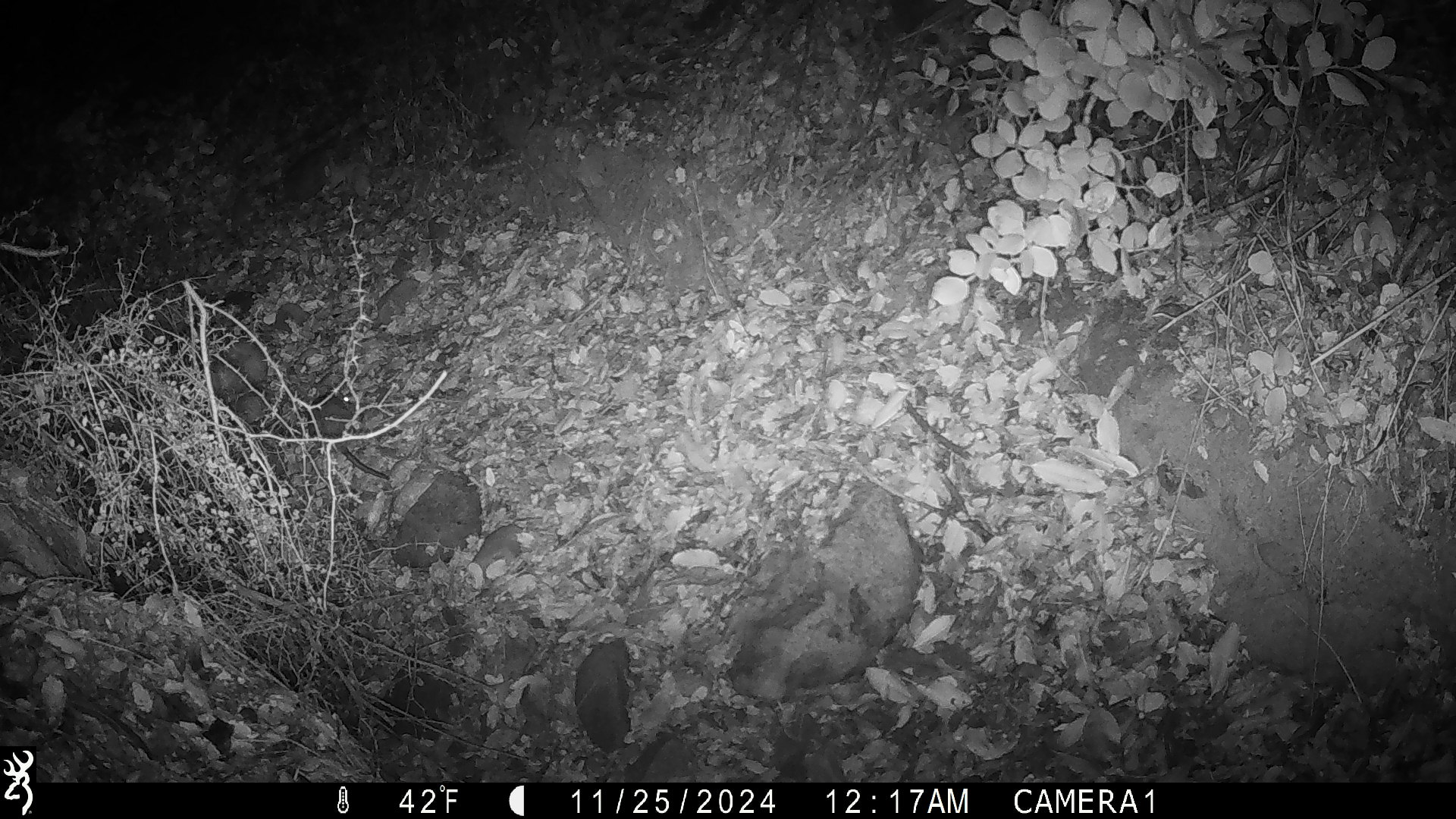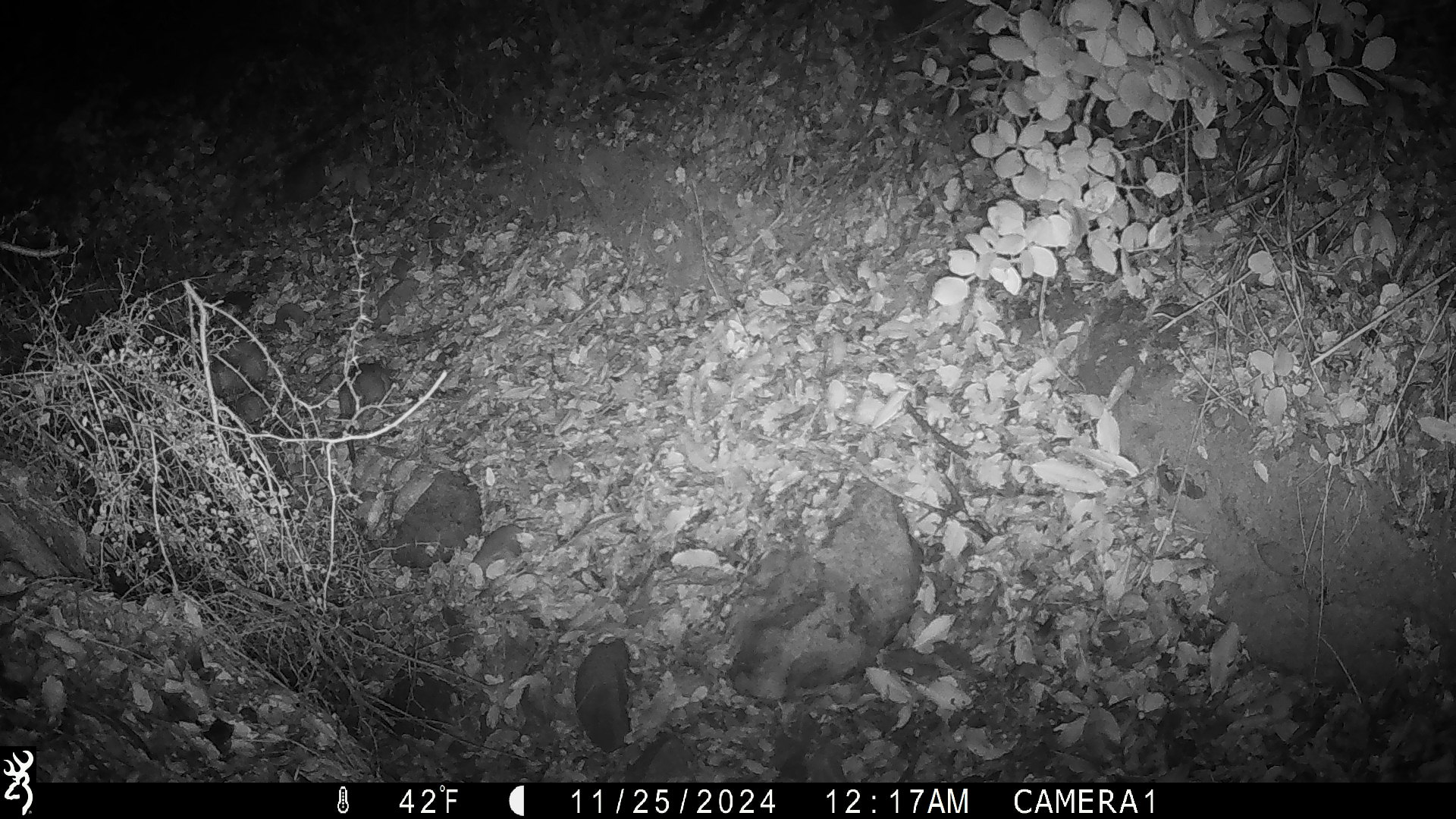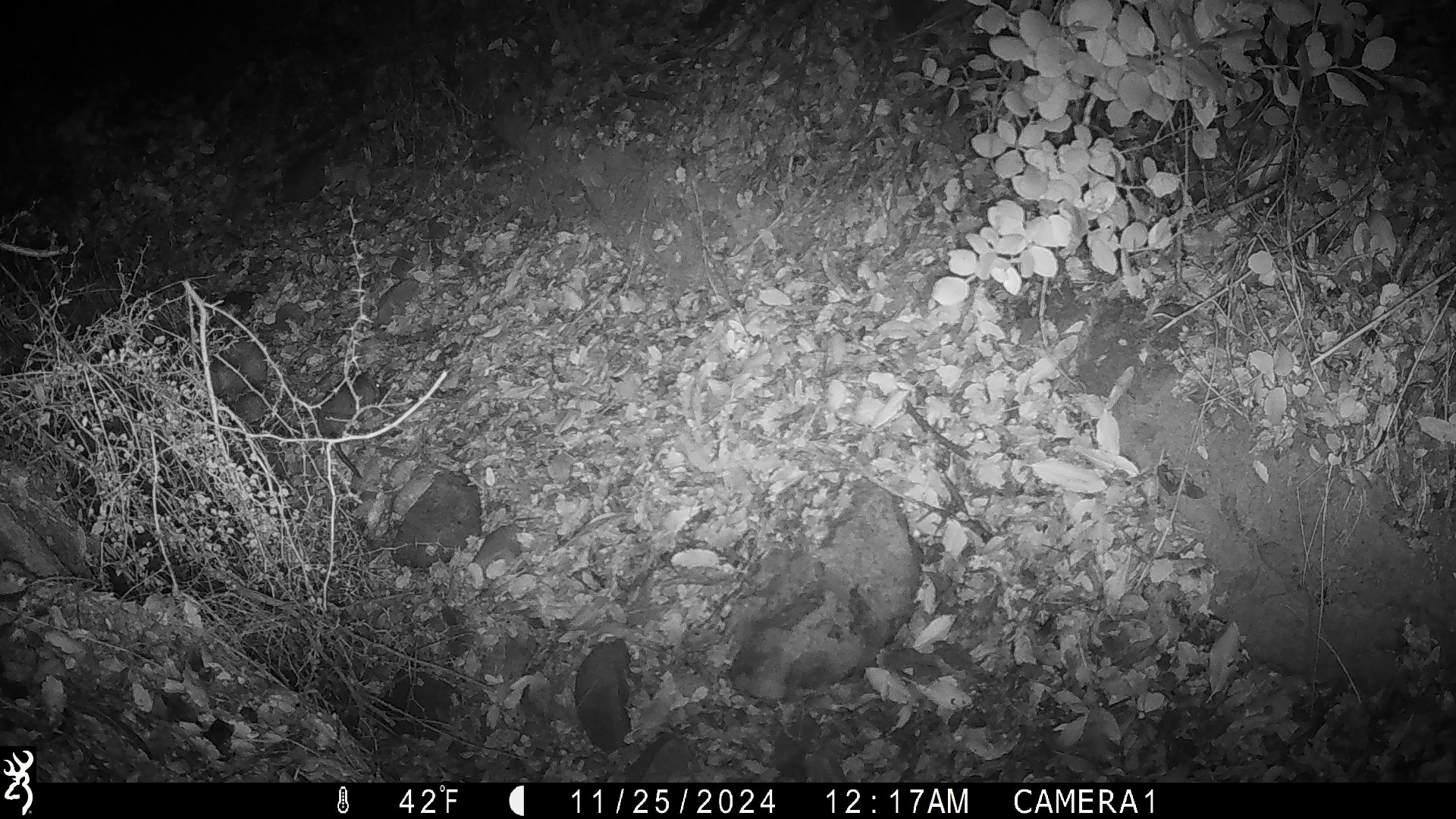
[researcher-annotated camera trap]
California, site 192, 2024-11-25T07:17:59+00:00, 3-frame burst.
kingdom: Animalia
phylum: Chordata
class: Mammalia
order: Rodentia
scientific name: Rodentia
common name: mouse or rat